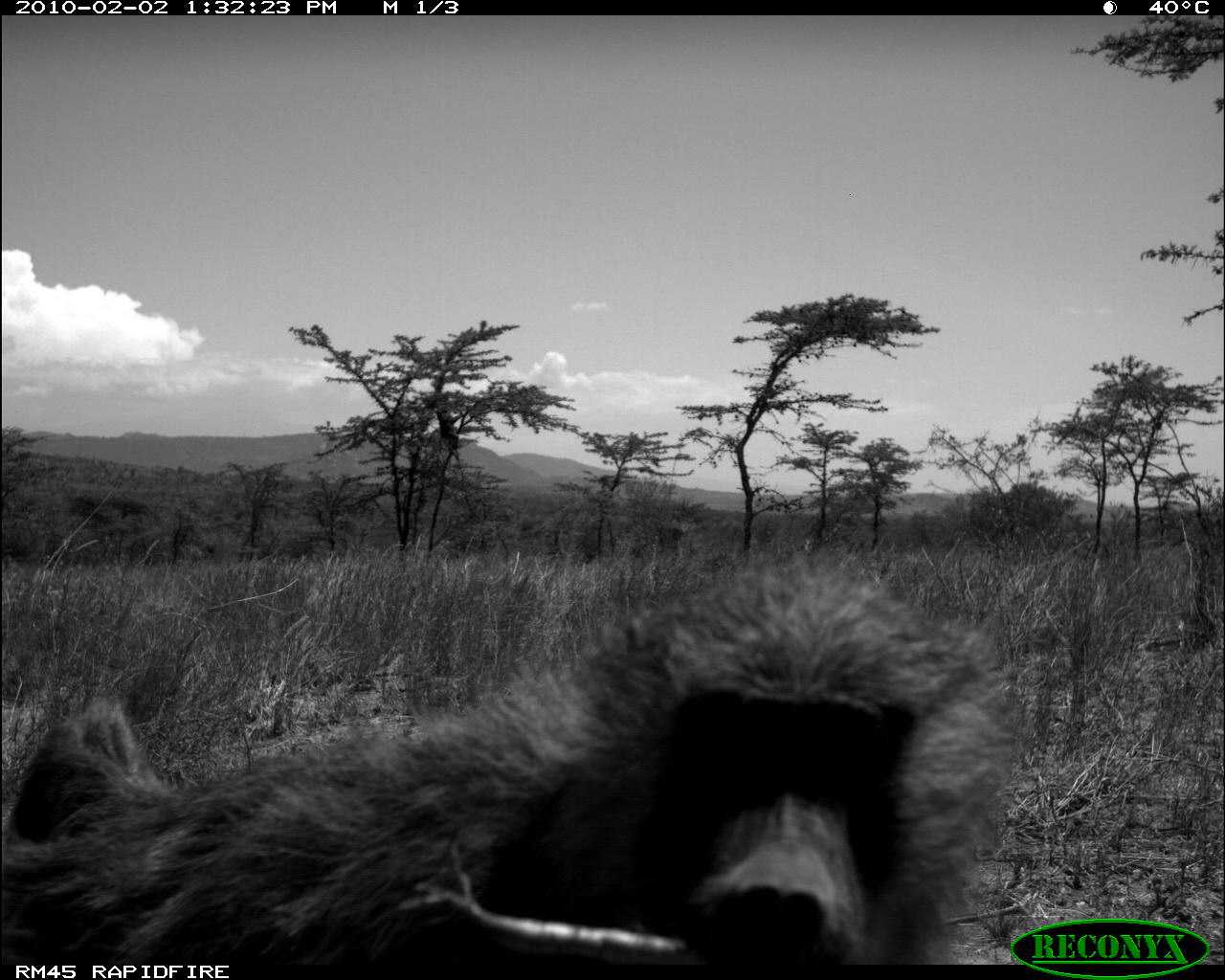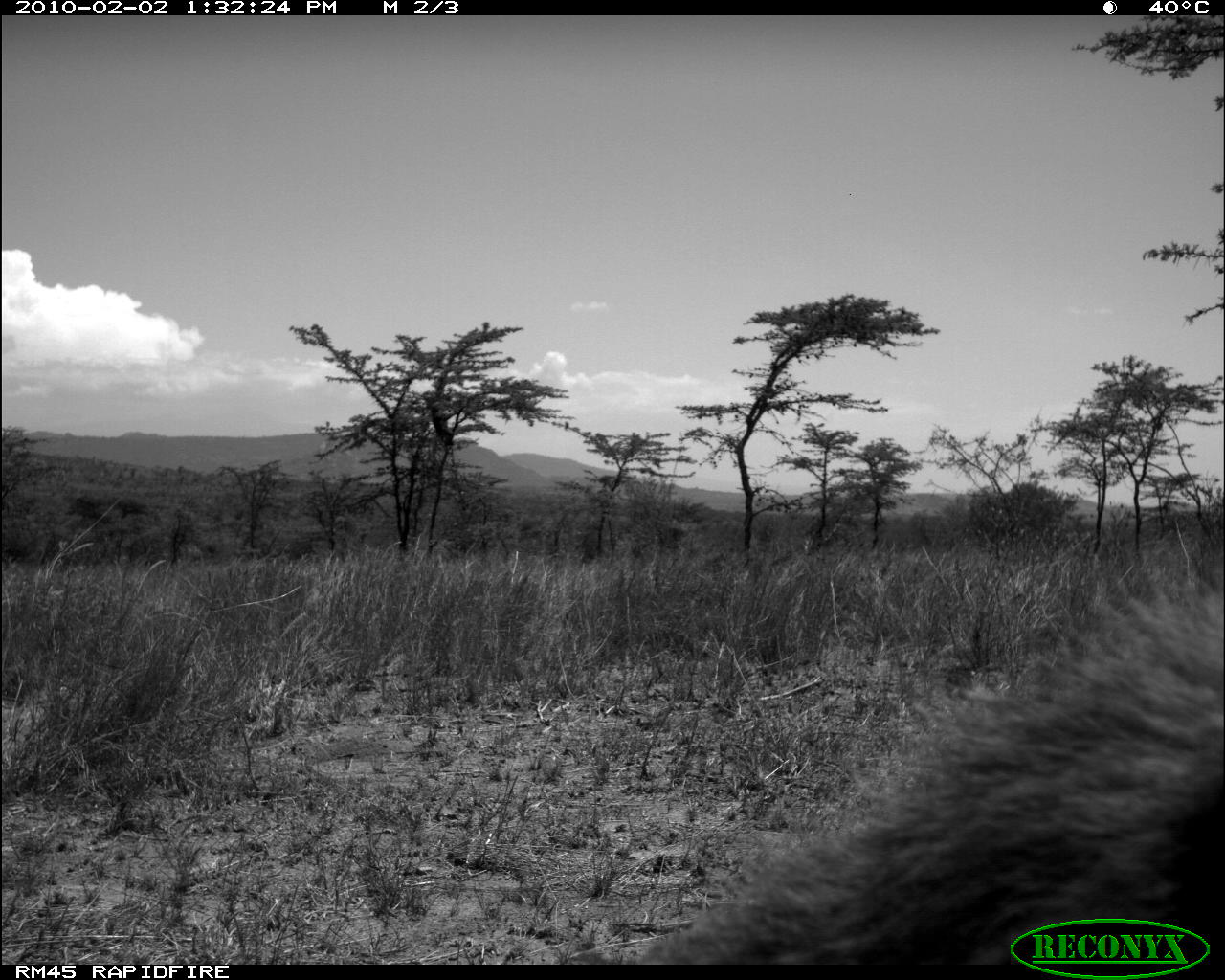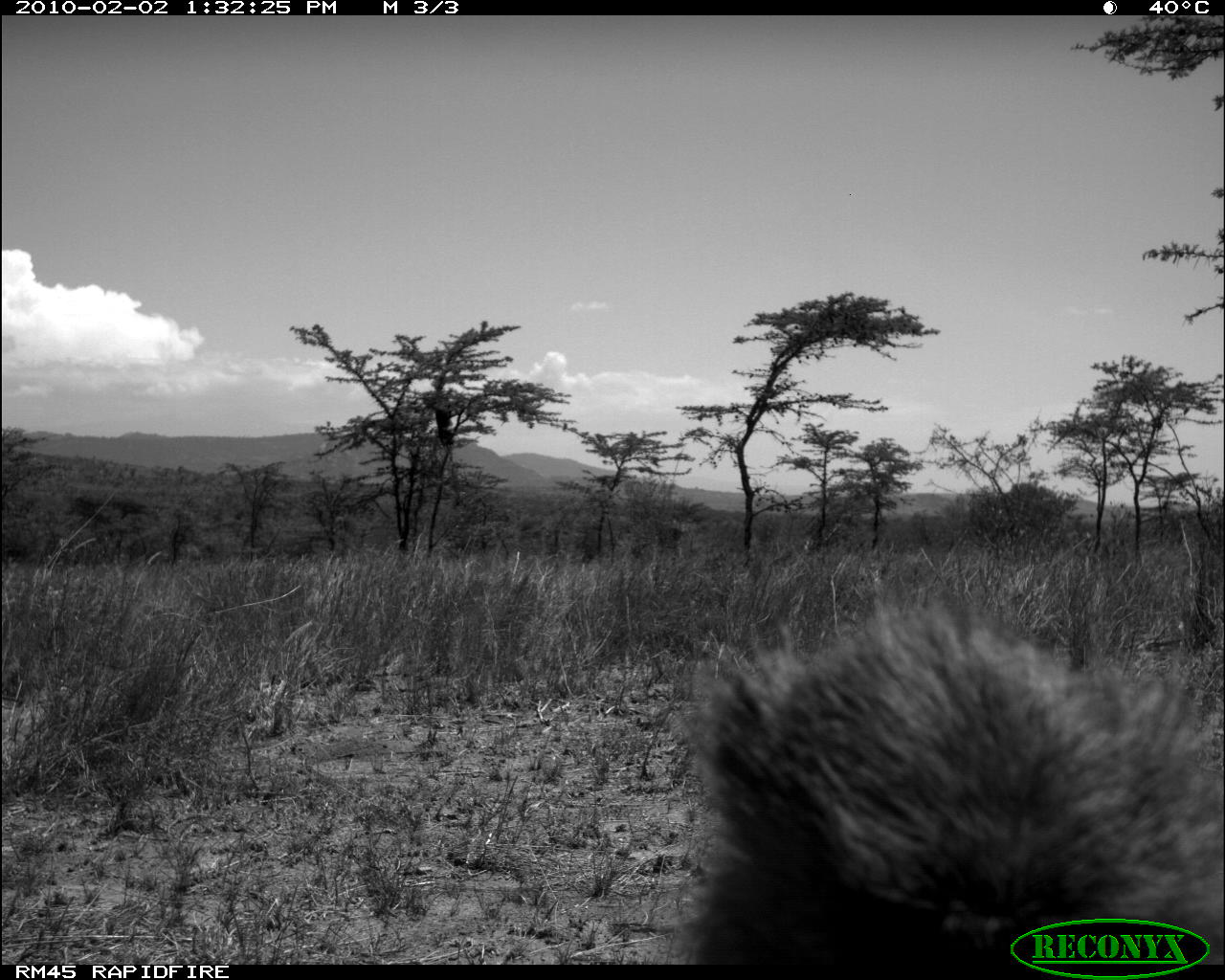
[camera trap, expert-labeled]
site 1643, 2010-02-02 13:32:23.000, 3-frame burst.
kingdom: Animalia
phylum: Chordata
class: Mammalia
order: Primates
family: Cercopithecidae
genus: Papio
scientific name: Papio anubis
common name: olive baboon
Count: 1.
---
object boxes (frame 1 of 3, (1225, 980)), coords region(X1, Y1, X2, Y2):
papio anubis: region(0, 560, 1025, 980)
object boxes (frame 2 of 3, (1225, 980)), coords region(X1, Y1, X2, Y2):
papio anubis: region(622, 541, 1225, 960)